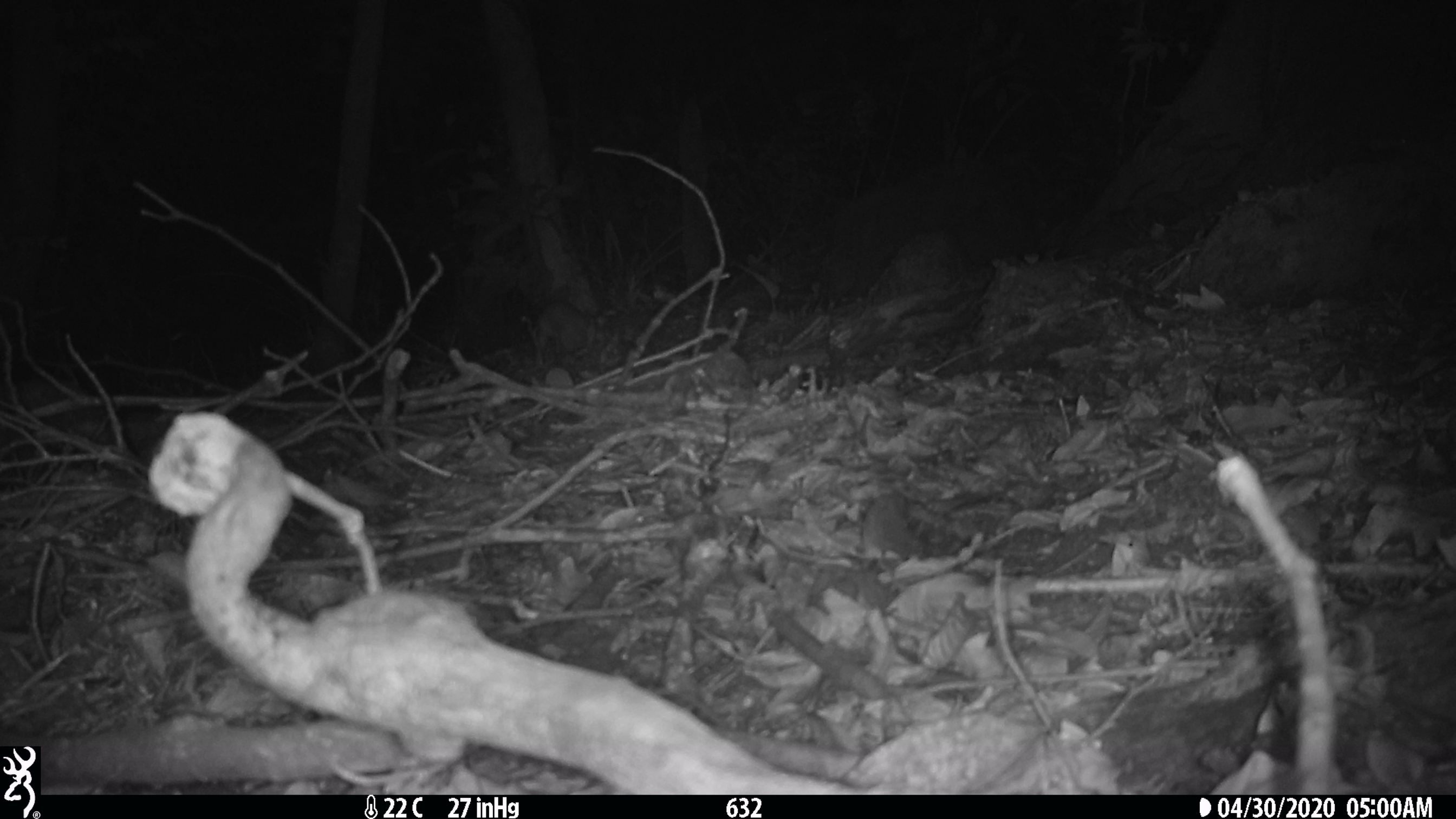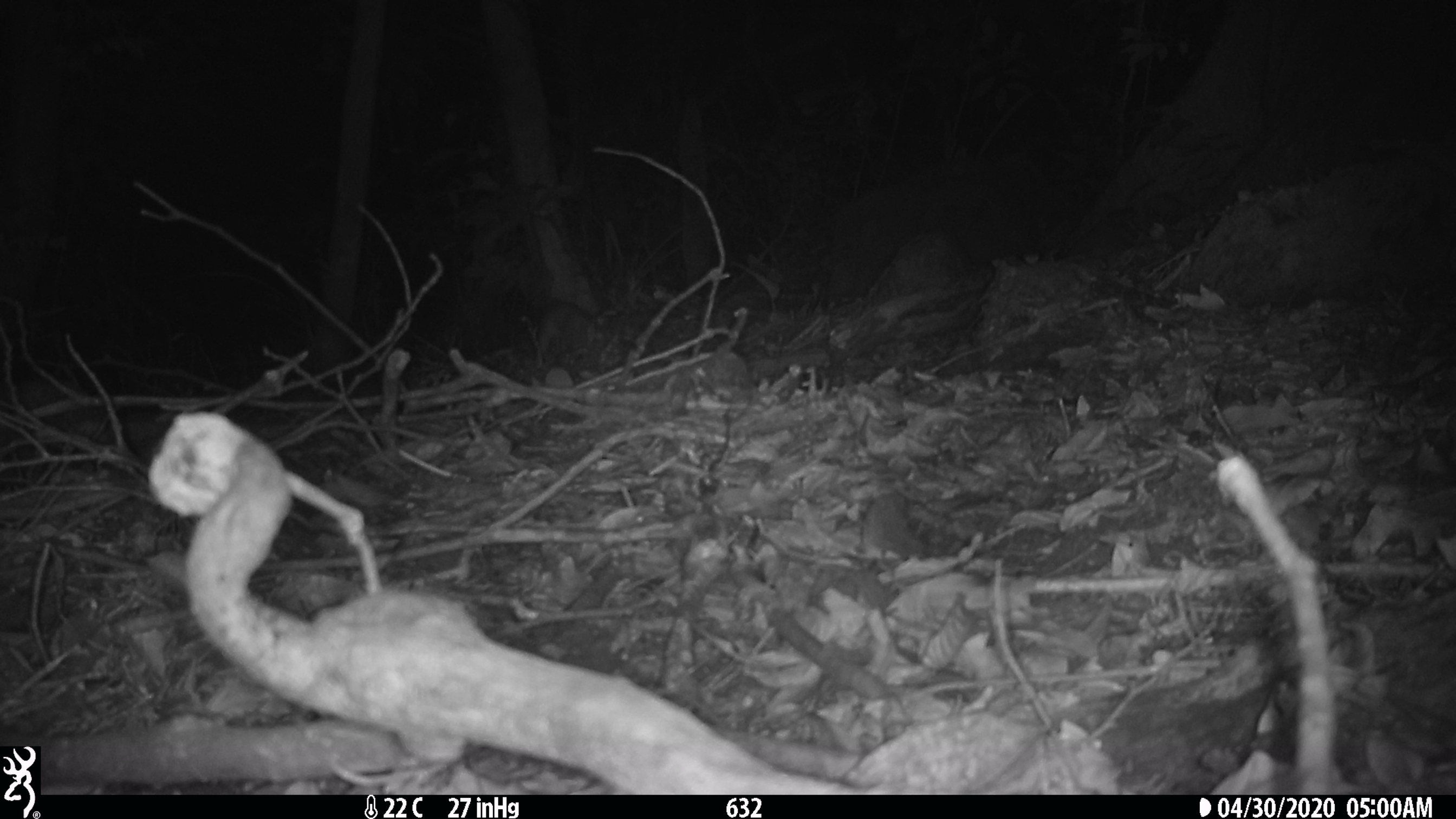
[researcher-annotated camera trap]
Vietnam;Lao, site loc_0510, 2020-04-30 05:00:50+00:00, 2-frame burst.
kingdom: Animalia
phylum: Chordata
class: Mammalia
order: Carnivora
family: Mustelidae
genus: Melogale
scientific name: Melogale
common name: ferret badger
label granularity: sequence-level